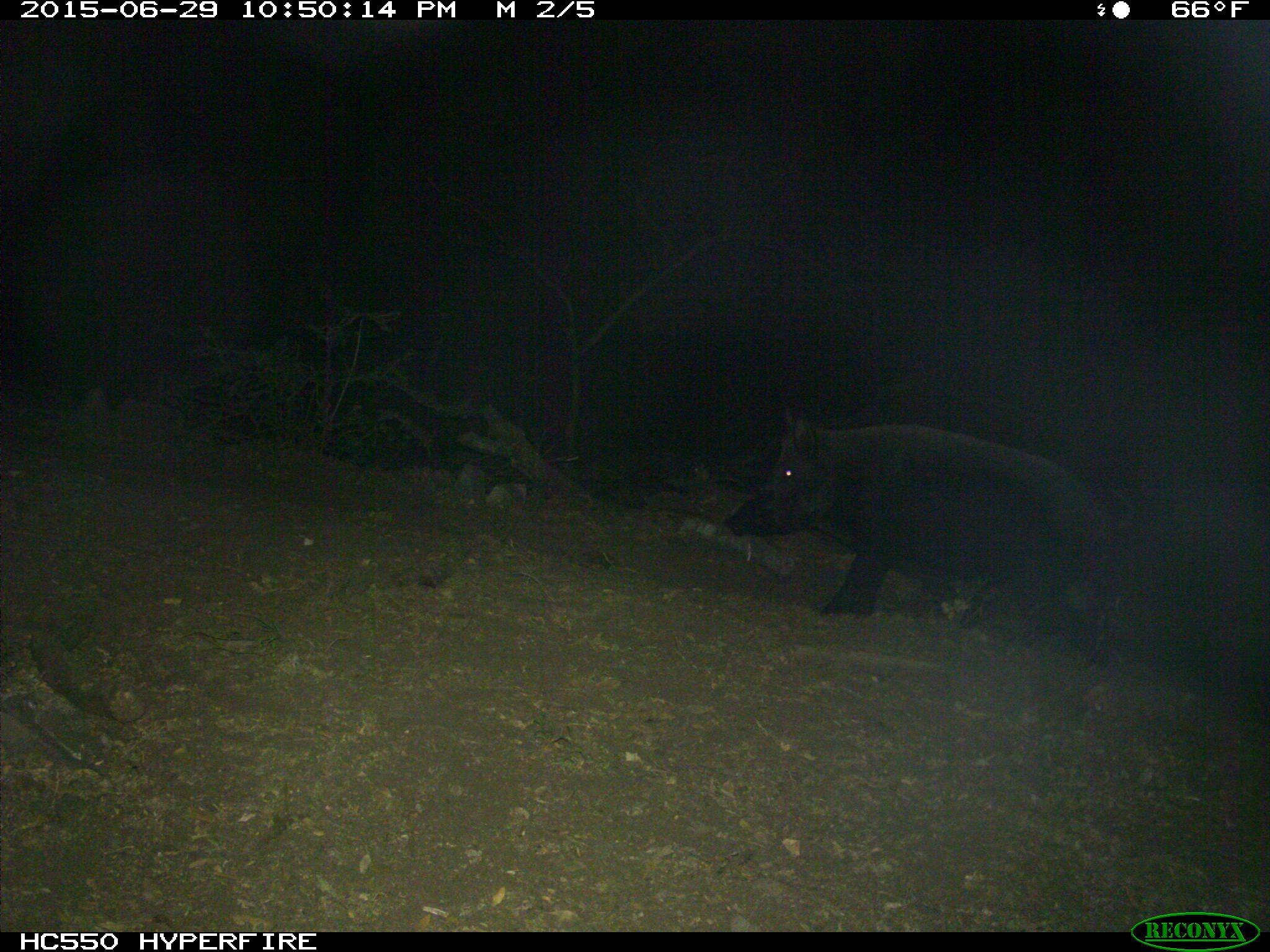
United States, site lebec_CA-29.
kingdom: Animalia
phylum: Chordata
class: Mammalia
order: Artiodactyla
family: Suidae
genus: Sus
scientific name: Sus scrofa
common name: wild boar